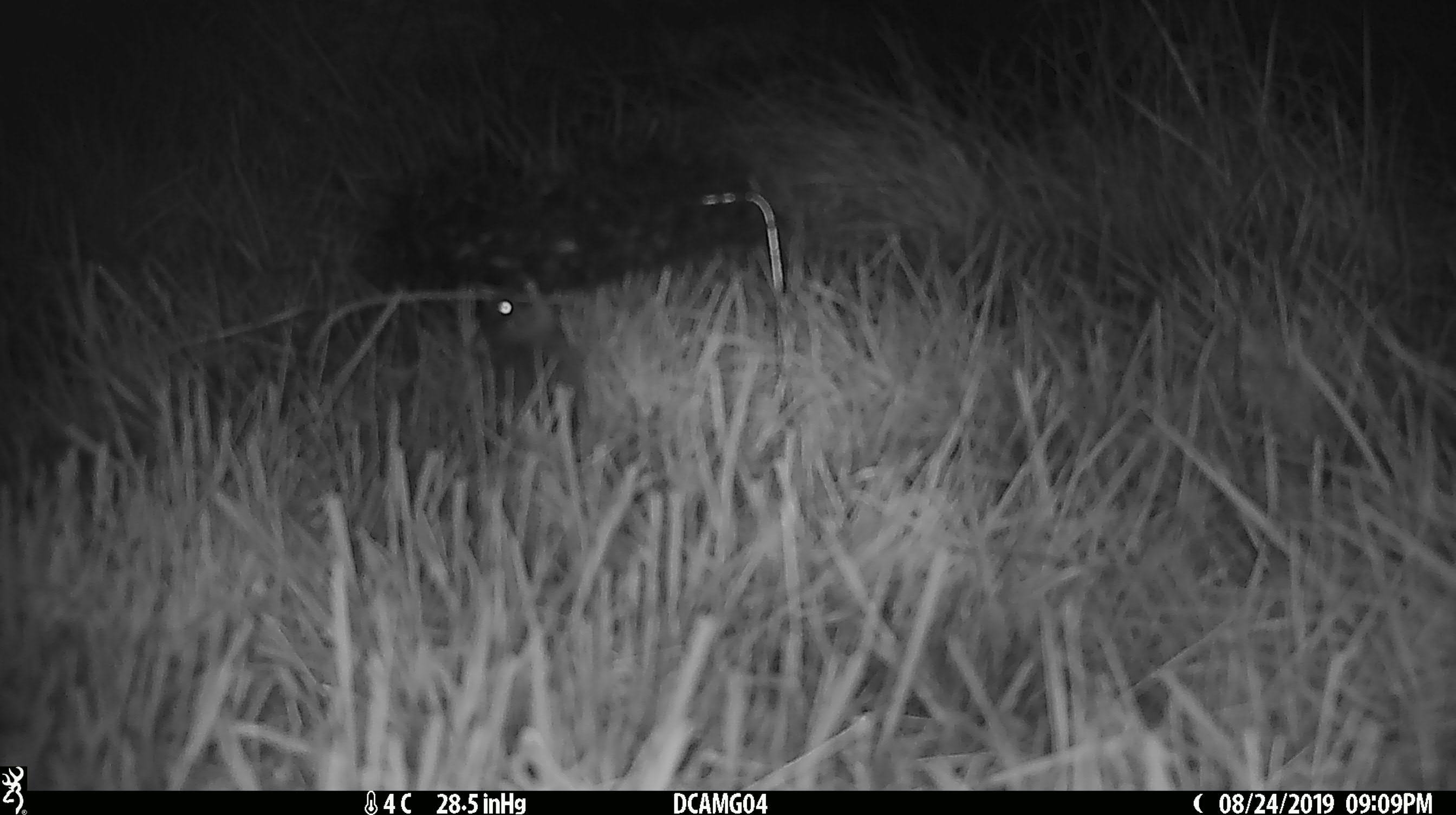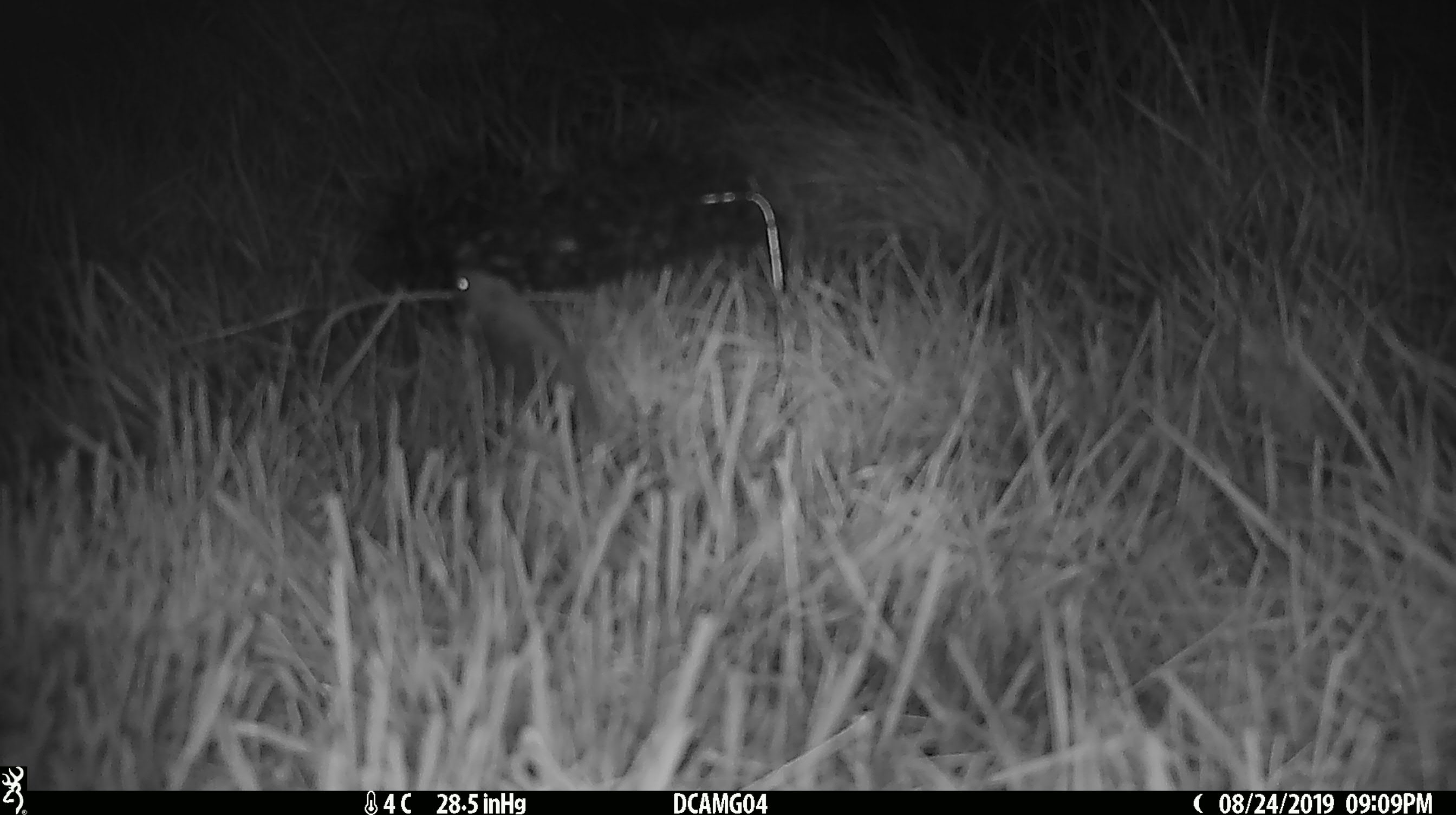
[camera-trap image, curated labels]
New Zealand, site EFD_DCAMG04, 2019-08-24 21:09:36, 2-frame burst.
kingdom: Animalia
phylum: Chordata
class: Mammalia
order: Rodentia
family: Muridae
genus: Mus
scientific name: Mus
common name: mouse